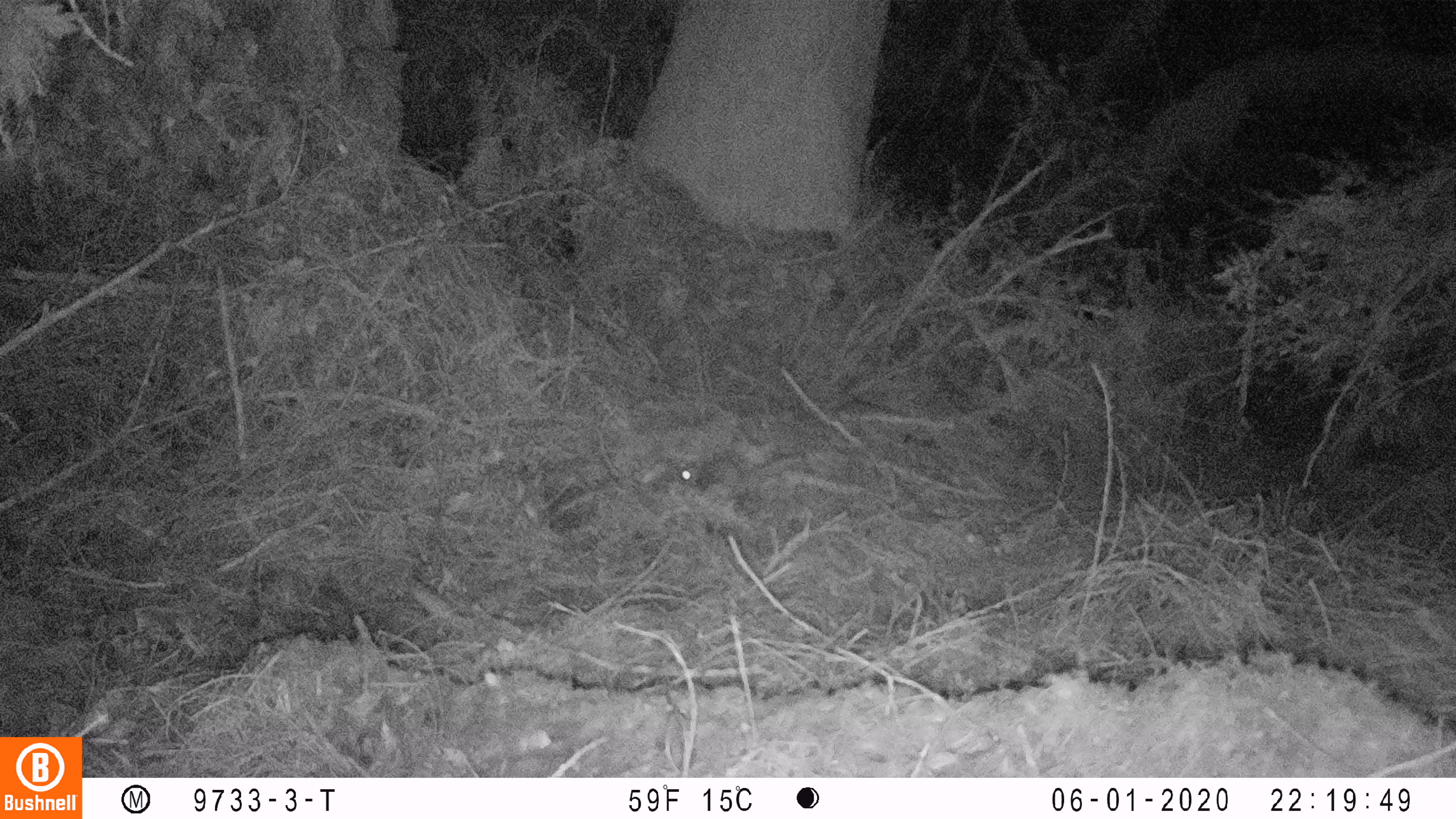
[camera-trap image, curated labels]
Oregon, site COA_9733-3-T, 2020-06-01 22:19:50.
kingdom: Animalia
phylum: Chordata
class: Mammalia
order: Rodentia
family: Sciuridae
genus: Glaucomys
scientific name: Glaucomys oregonensis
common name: humboldt's flying squirrel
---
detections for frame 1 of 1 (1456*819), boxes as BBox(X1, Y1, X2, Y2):
humboldt's flying squirrel: BBox(659, 442, 818, 514)